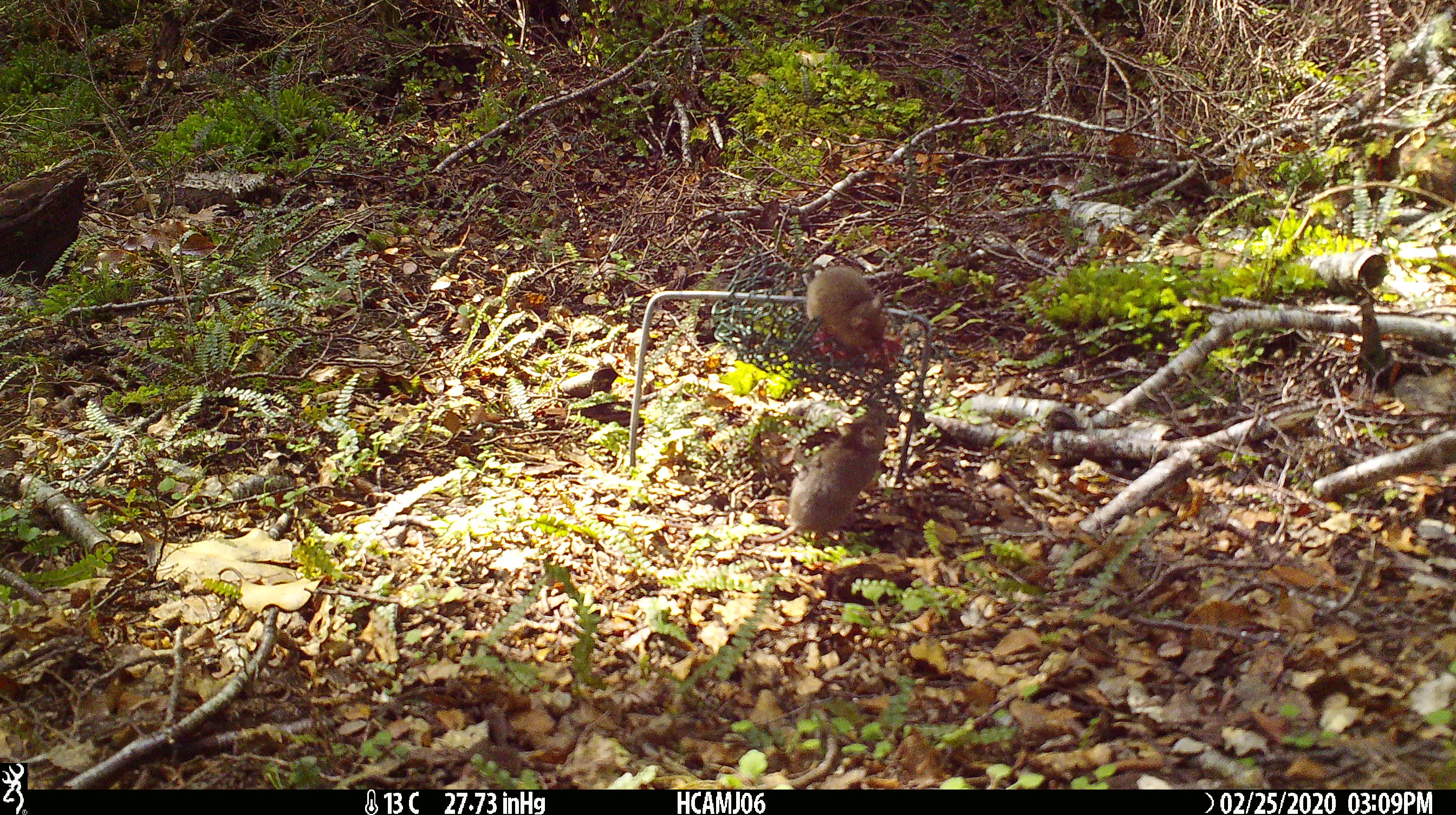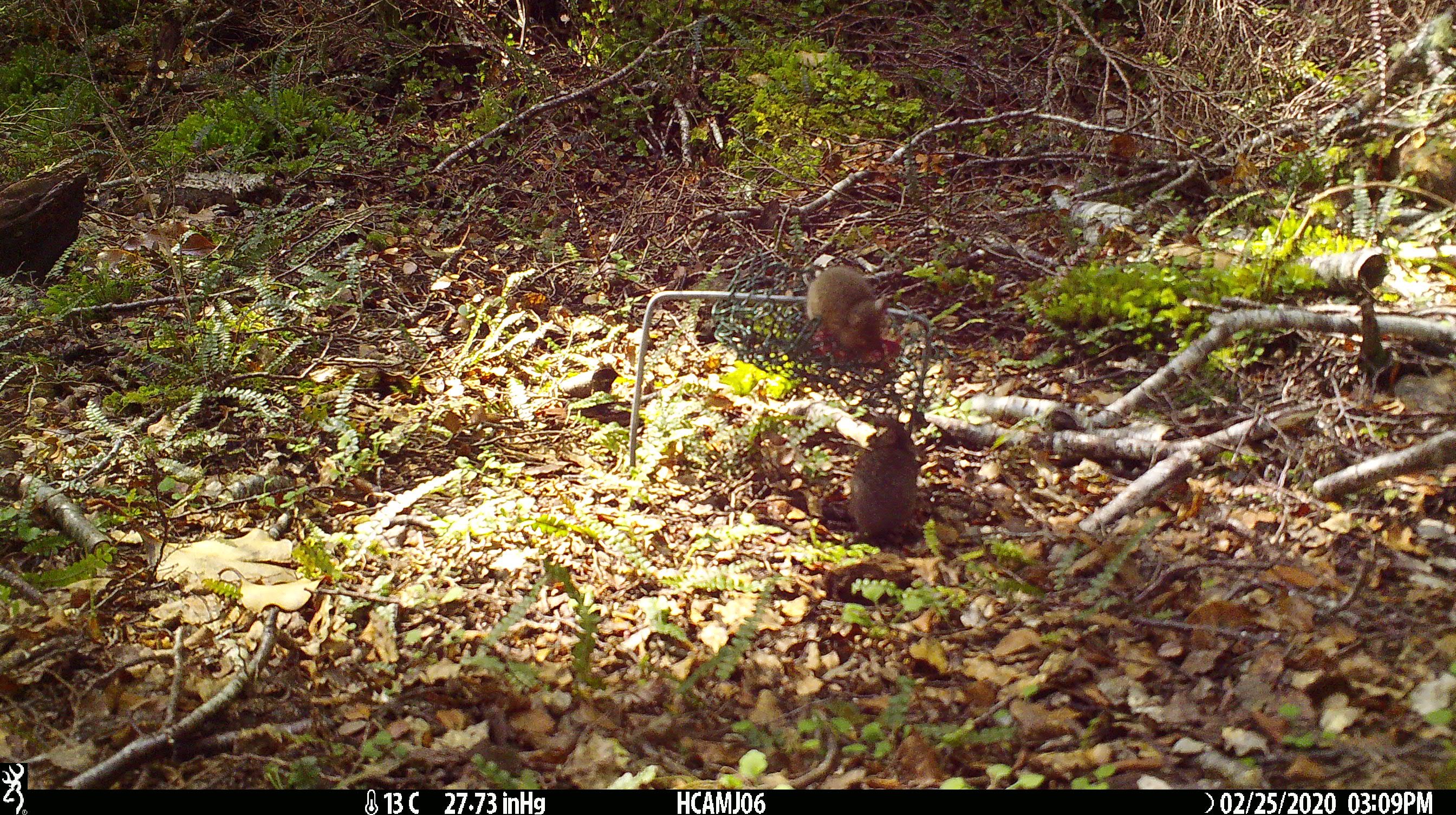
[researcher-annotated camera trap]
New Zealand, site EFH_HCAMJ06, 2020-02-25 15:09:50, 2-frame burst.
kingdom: Animalia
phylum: Chordata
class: Mammalia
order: Rodentia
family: Muridae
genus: Mus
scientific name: Mus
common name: mouse